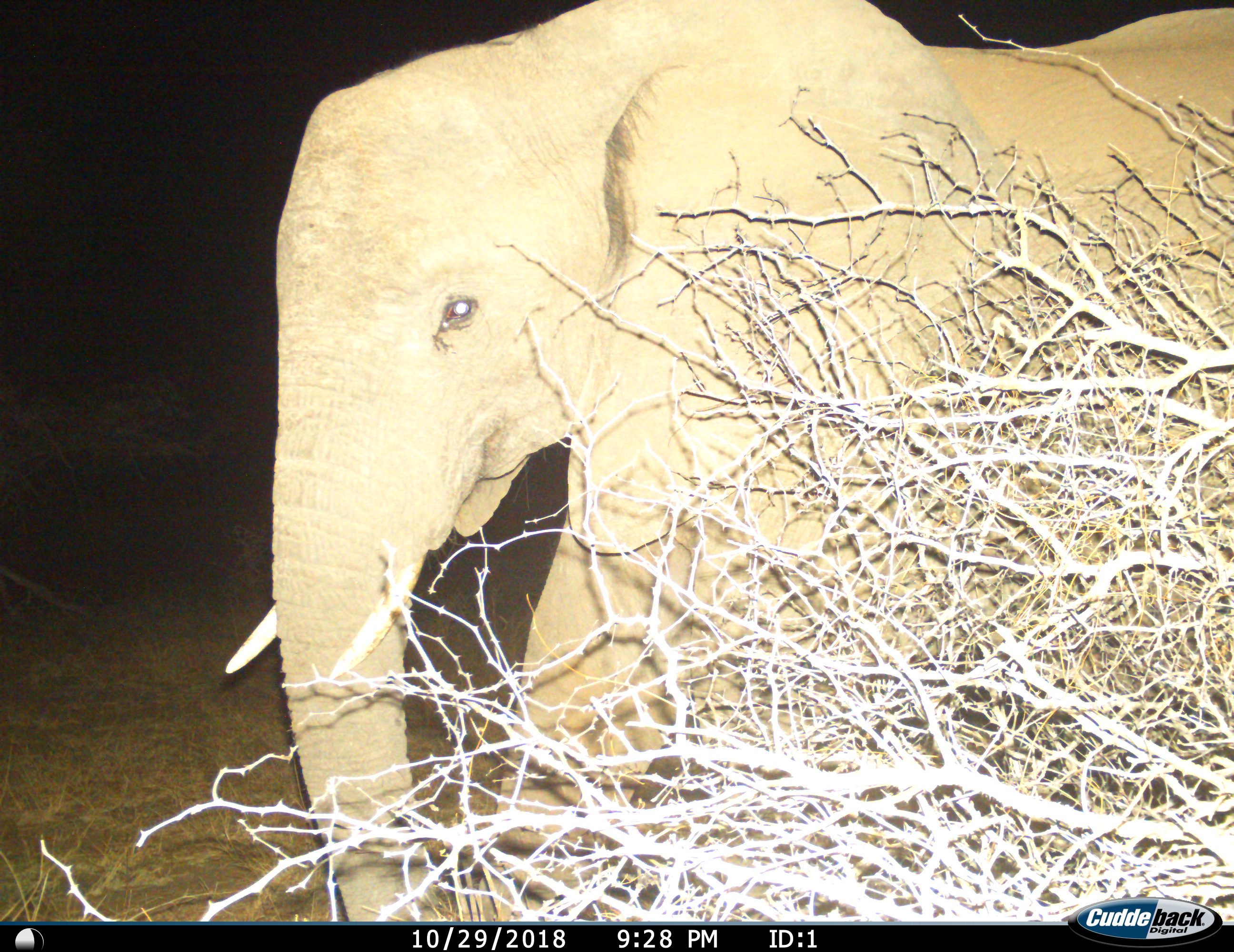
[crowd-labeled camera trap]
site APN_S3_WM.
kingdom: Animalia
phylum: Chordata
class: Mammalia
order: Proboscidea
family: Elephantidae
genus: Loxodonta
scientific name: Loxodonta africana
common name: african bush elephant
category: elephant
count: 1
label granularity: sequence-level